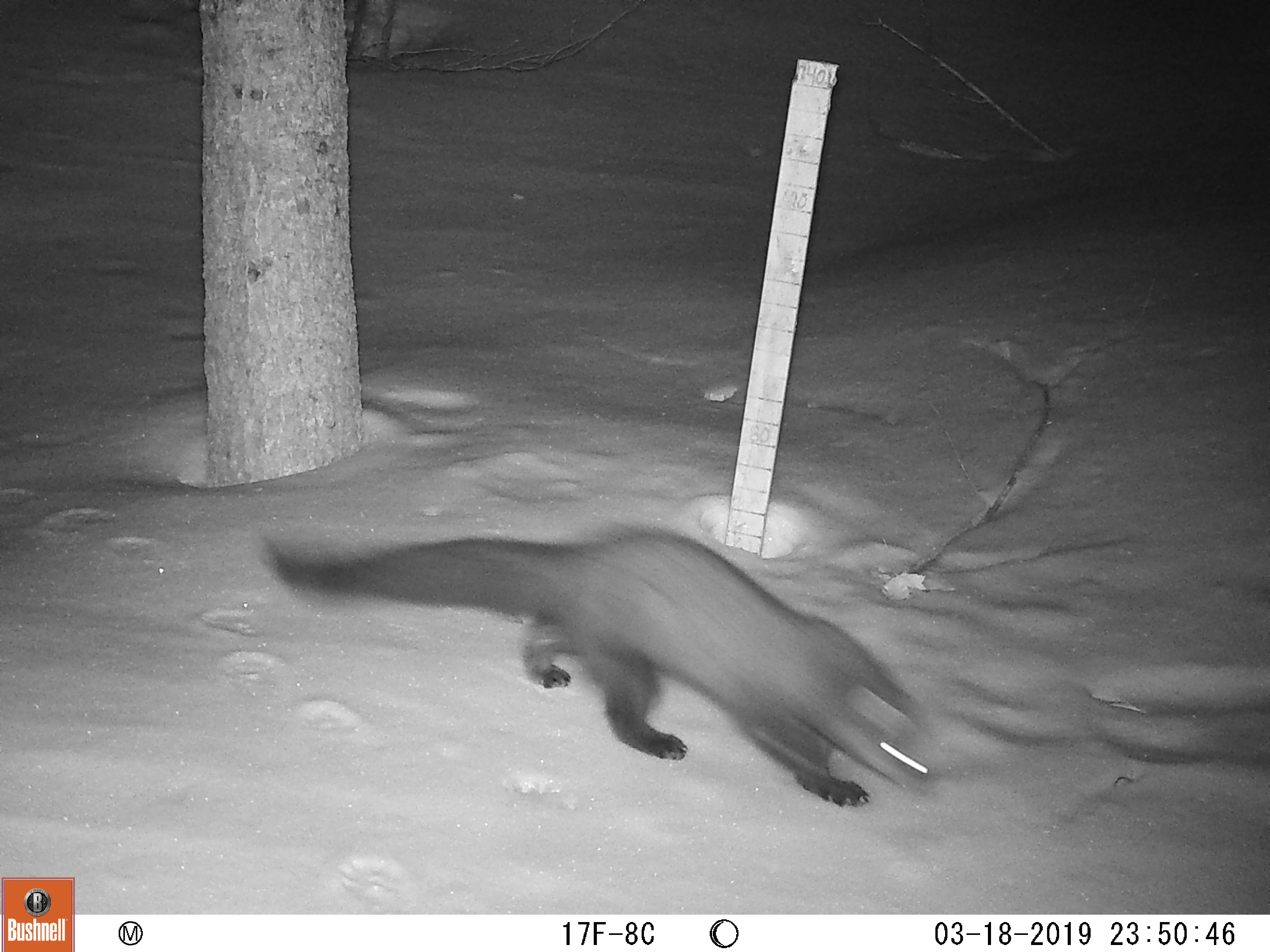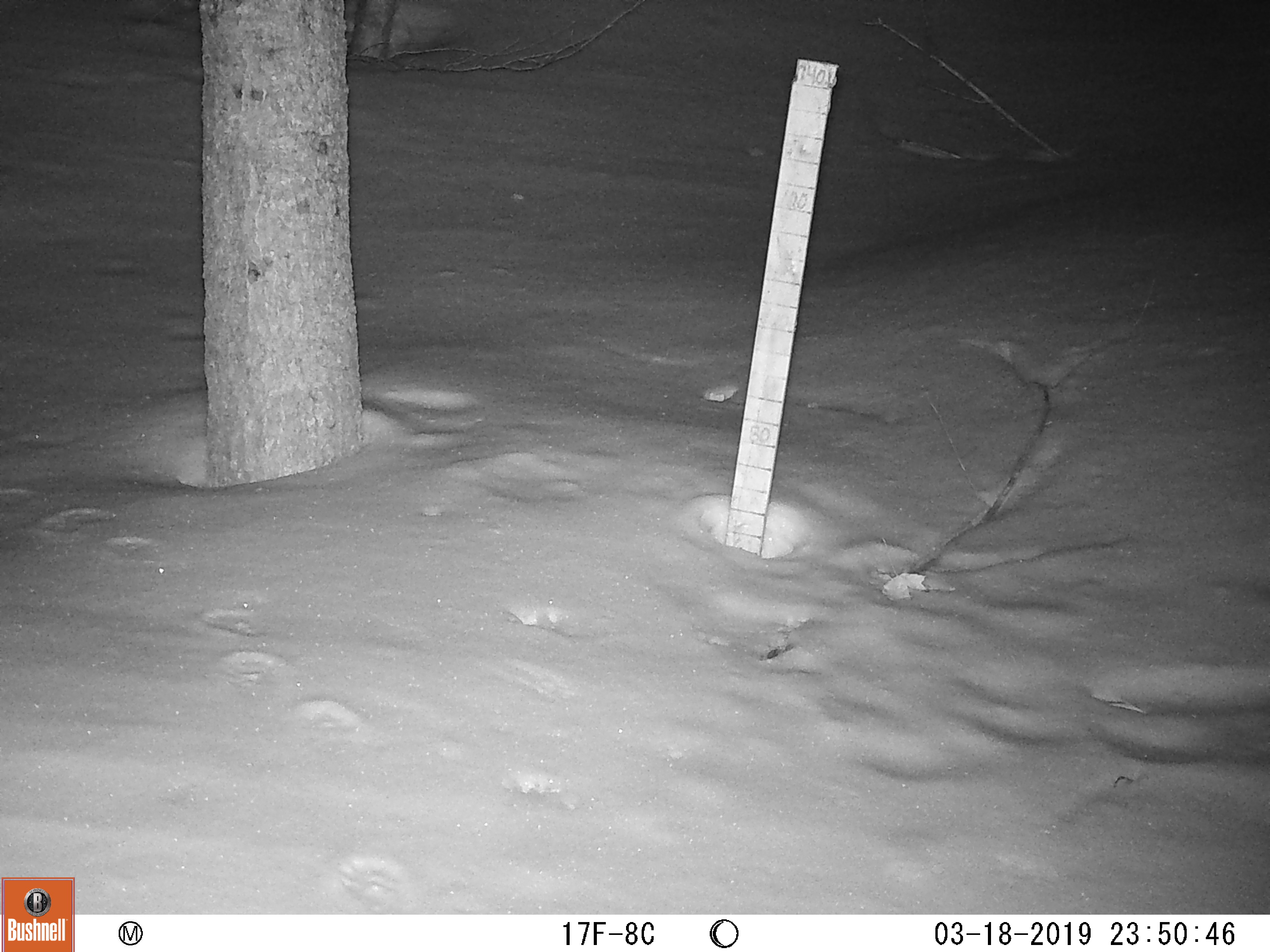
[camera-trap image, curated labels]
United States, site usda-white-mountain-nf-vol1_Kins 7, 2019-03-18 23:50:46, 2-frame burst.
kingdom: Animalia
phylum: Chordata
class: Mammalia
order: Carnivora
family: Mustelidae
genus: Pekania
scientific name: Pekania pennanti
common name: fisher